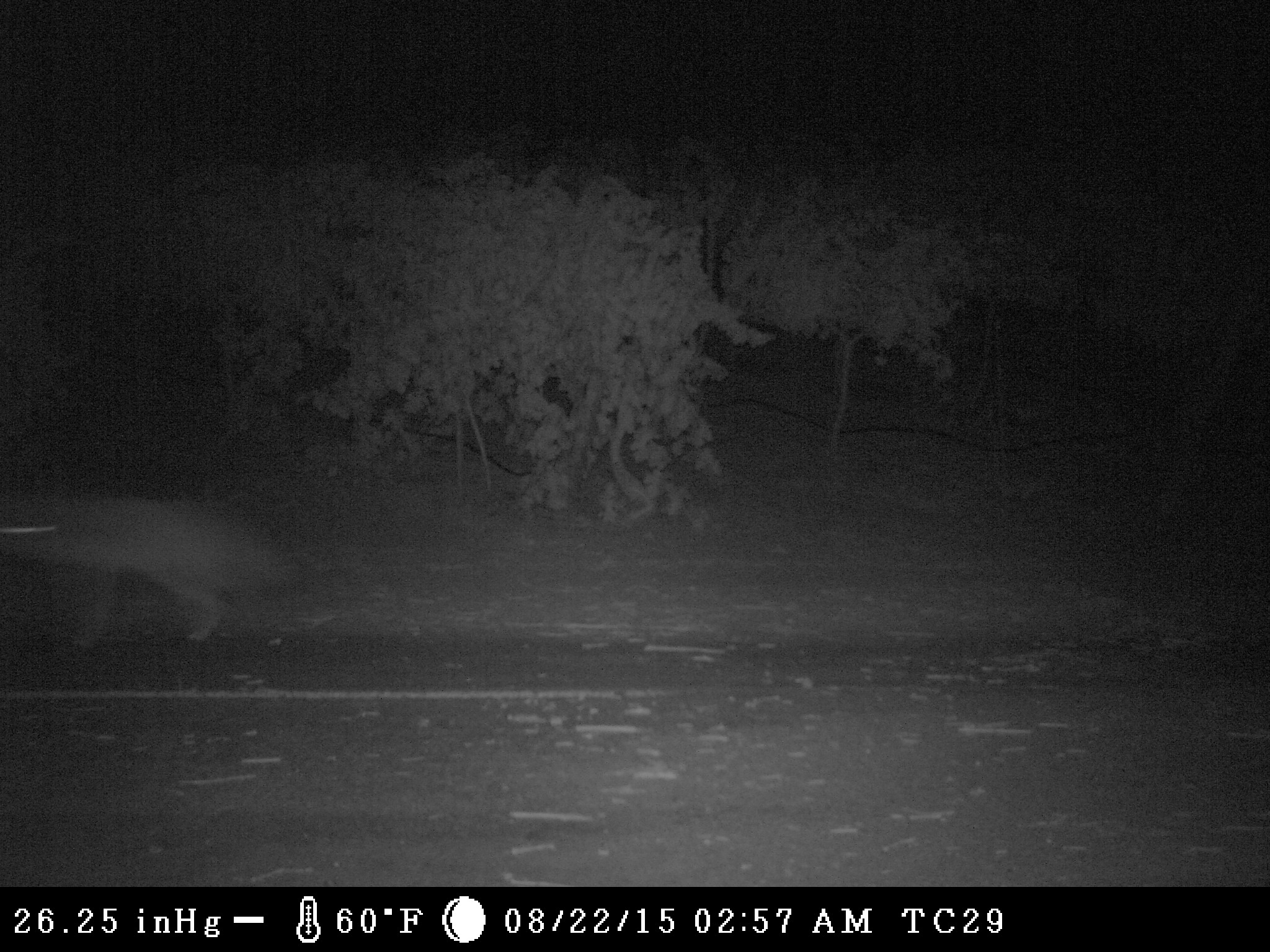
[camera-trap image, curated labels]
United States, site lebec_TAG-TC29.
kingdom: Animalia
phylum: Chordata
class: Mammalia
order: Carnivora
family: Canidae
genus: Canis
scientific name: Canis latrans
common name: coyote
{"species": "Canis latrans (coyote)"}